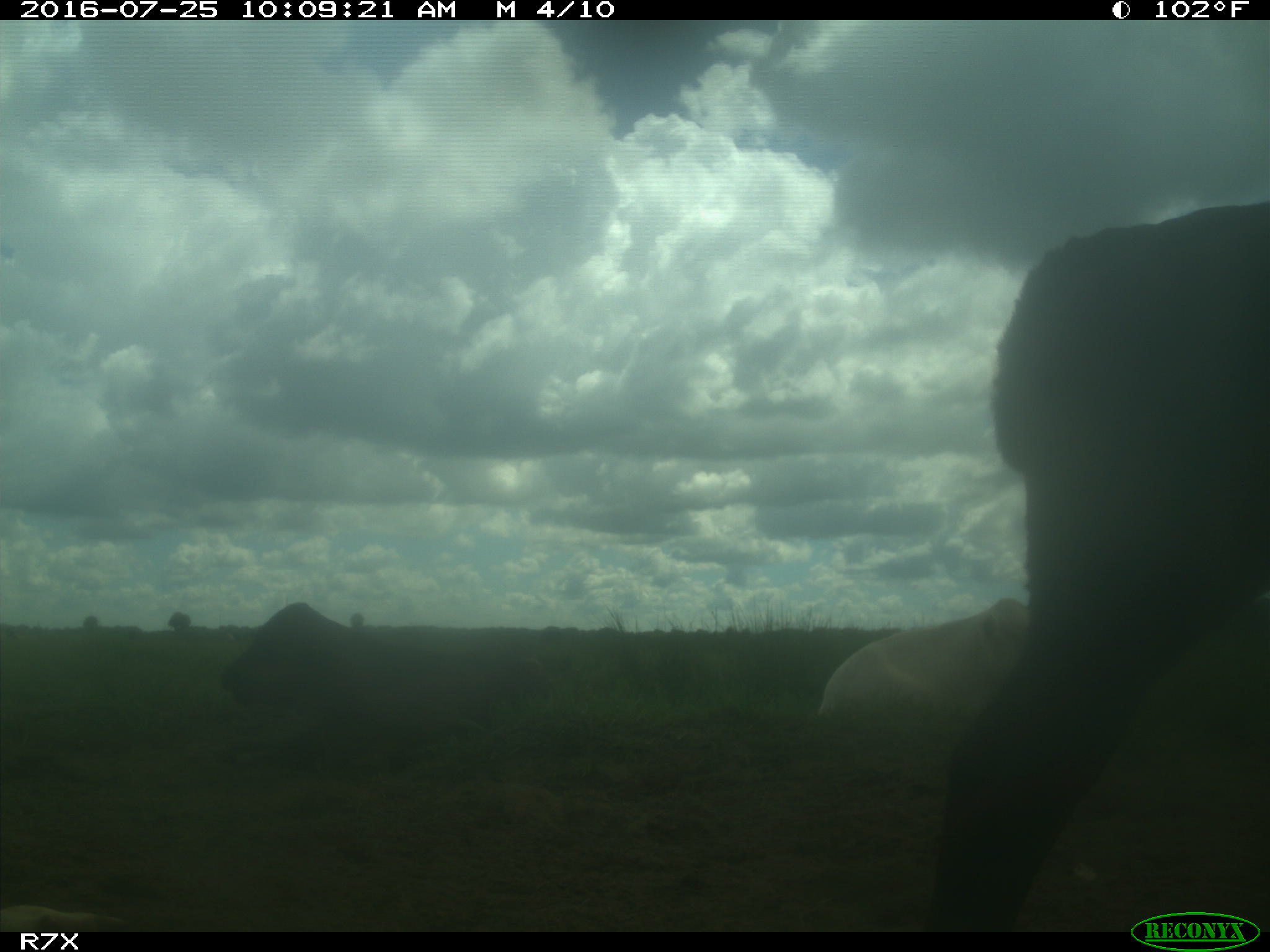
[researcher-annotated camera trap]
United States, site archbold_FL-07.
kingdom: Animalia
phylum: Chordata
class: Mammalia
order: Artiodactyla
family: Bovidae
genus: Bos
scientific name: Bos taurus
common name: domestic cow